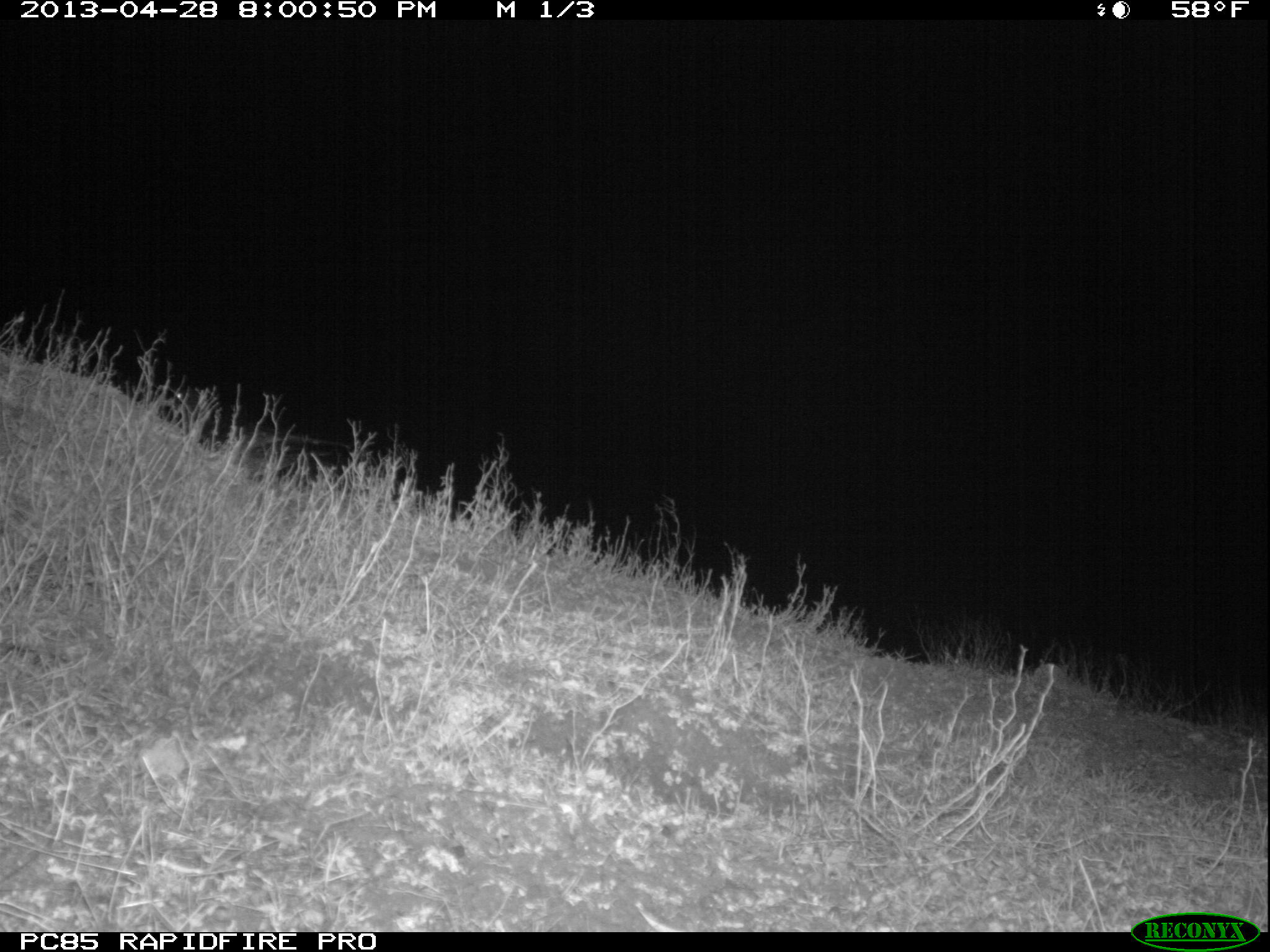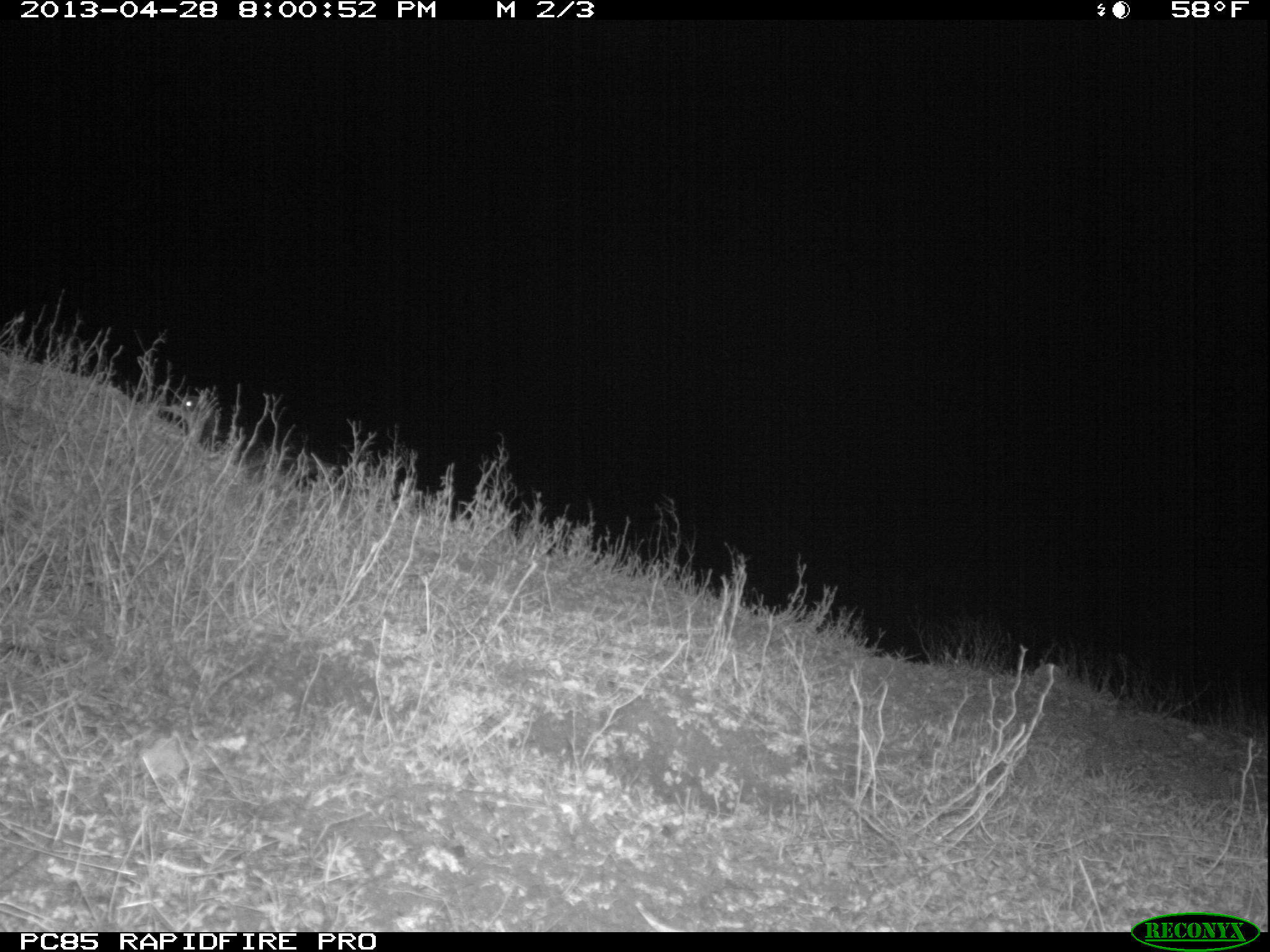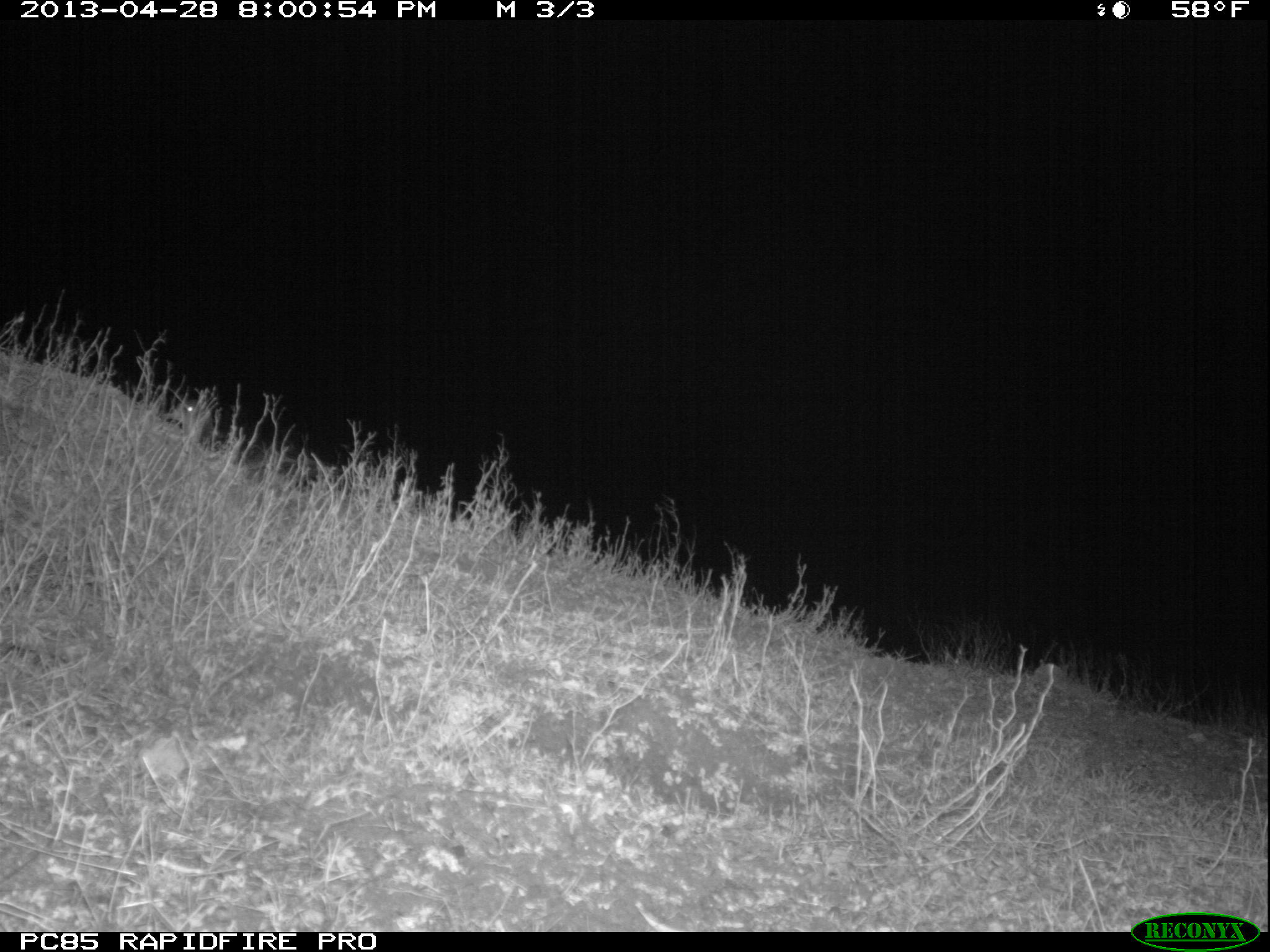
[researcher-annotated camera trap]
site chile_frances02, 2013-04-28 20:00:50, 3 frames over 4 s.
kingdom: Animalia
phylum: Chordata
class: Aves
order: Procellariiformes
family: Procellariidae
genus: Calonectris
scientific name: Calonectris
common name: shearwater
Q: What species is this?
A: Shearwater (Calonectris).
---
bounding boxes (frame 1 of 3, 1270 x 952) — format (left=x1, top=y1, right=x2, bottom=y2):
shearwater: (left=153, top=373, right=303, bottom=478)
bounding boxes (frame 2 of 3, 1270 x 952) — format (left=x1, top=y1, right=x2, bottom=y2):
shearwater: (left=164, top=389, right=289, bottom=473)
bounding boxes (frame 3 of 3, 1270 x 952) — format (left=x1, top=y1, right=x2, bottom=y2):
shearwater: (left=158, top=397, right=298, bottom=474)